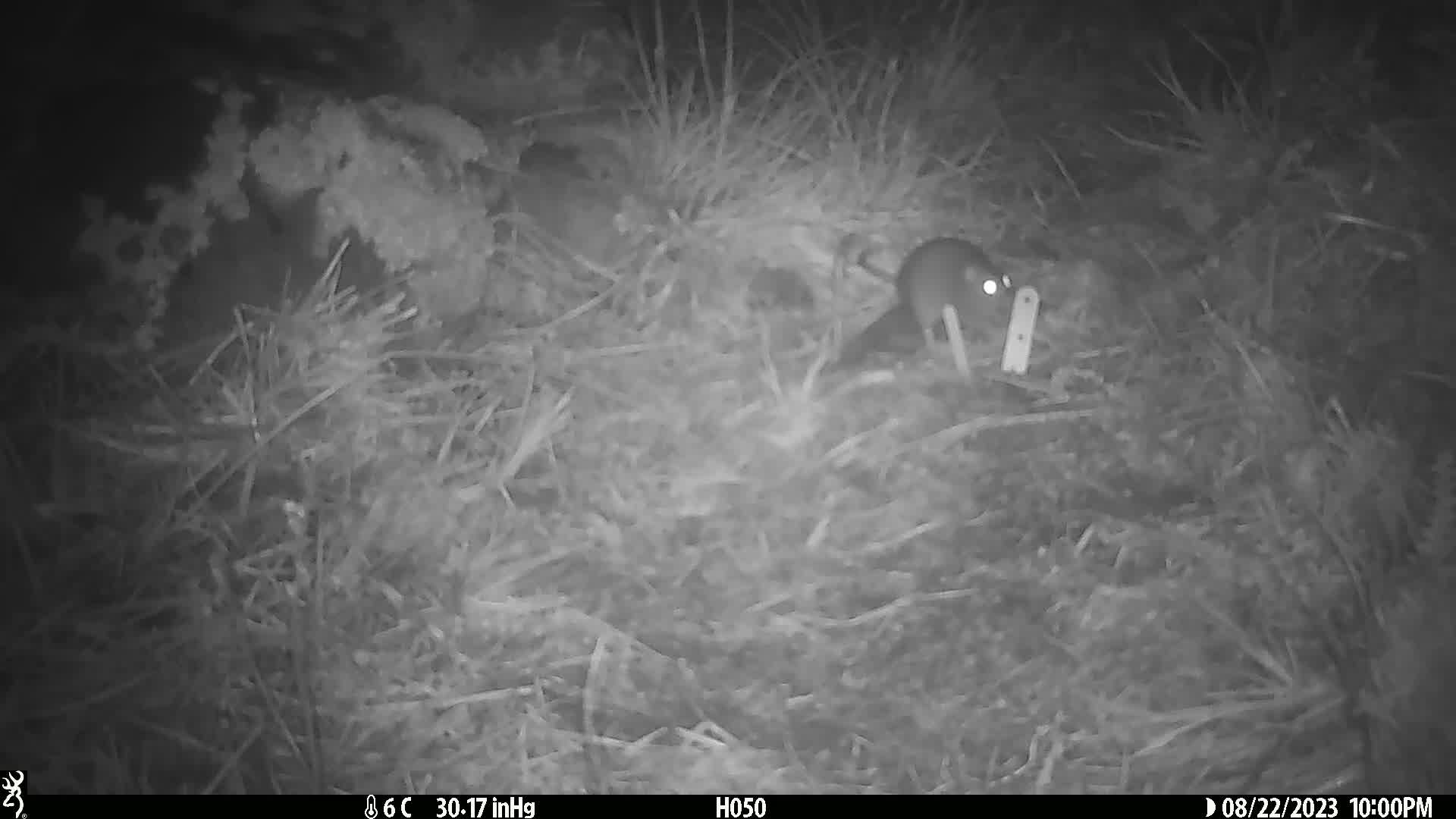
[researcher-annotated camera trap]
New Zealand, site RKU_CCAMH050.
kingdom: Animalia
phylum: Chordata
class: Mammalia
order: Rodentia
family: Muridae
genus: Rattus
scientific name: Rattus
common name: rat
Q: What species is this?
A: Rat (Rattus).